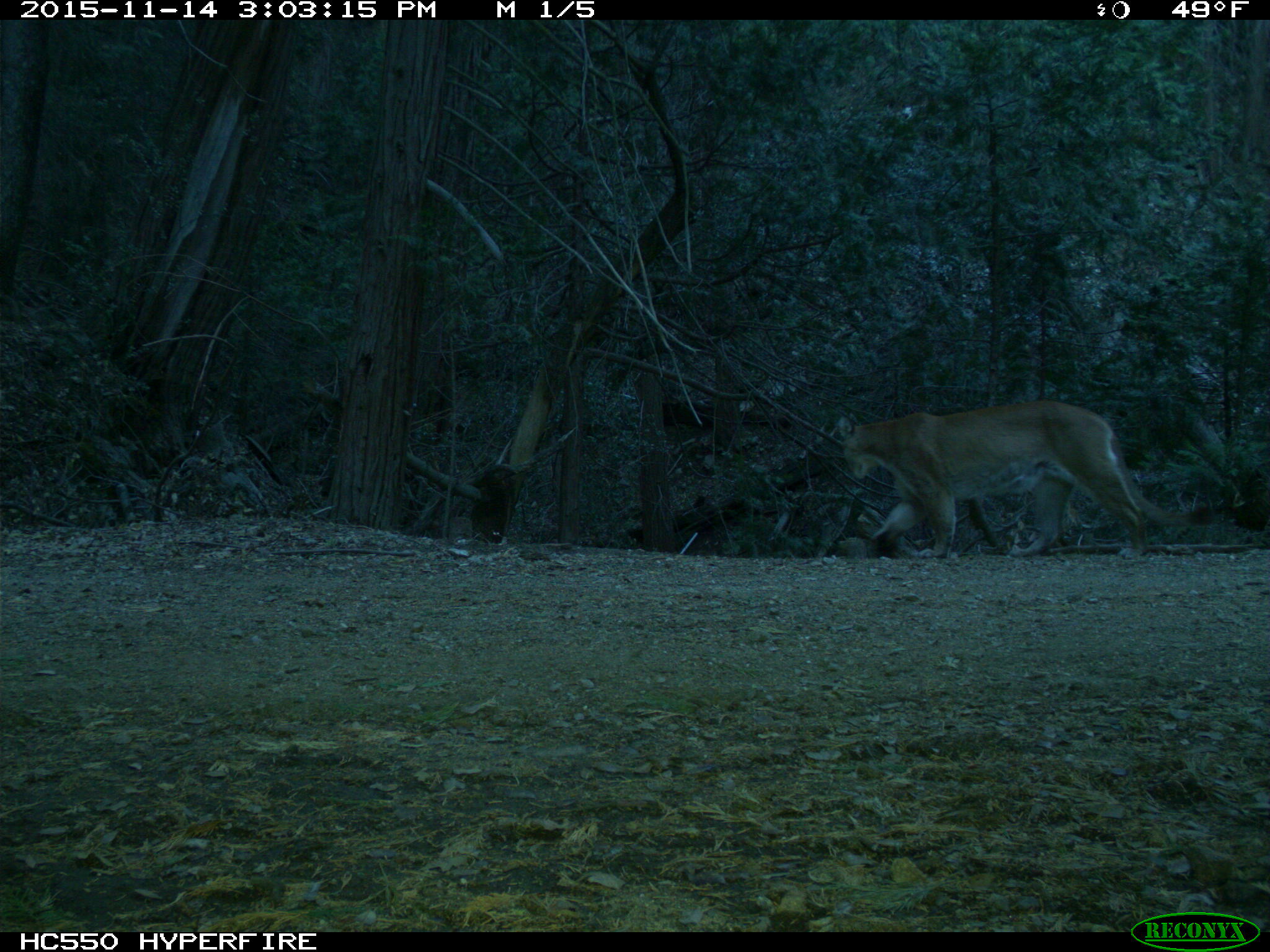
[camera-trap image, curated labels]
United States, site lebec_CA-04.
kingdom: Animalia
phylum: Chordata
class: Mammalia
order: Carnivora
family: Felidae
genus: Puma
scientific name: Puma concolor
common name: mountain lion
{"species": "Puma concolor (mountain lion)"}